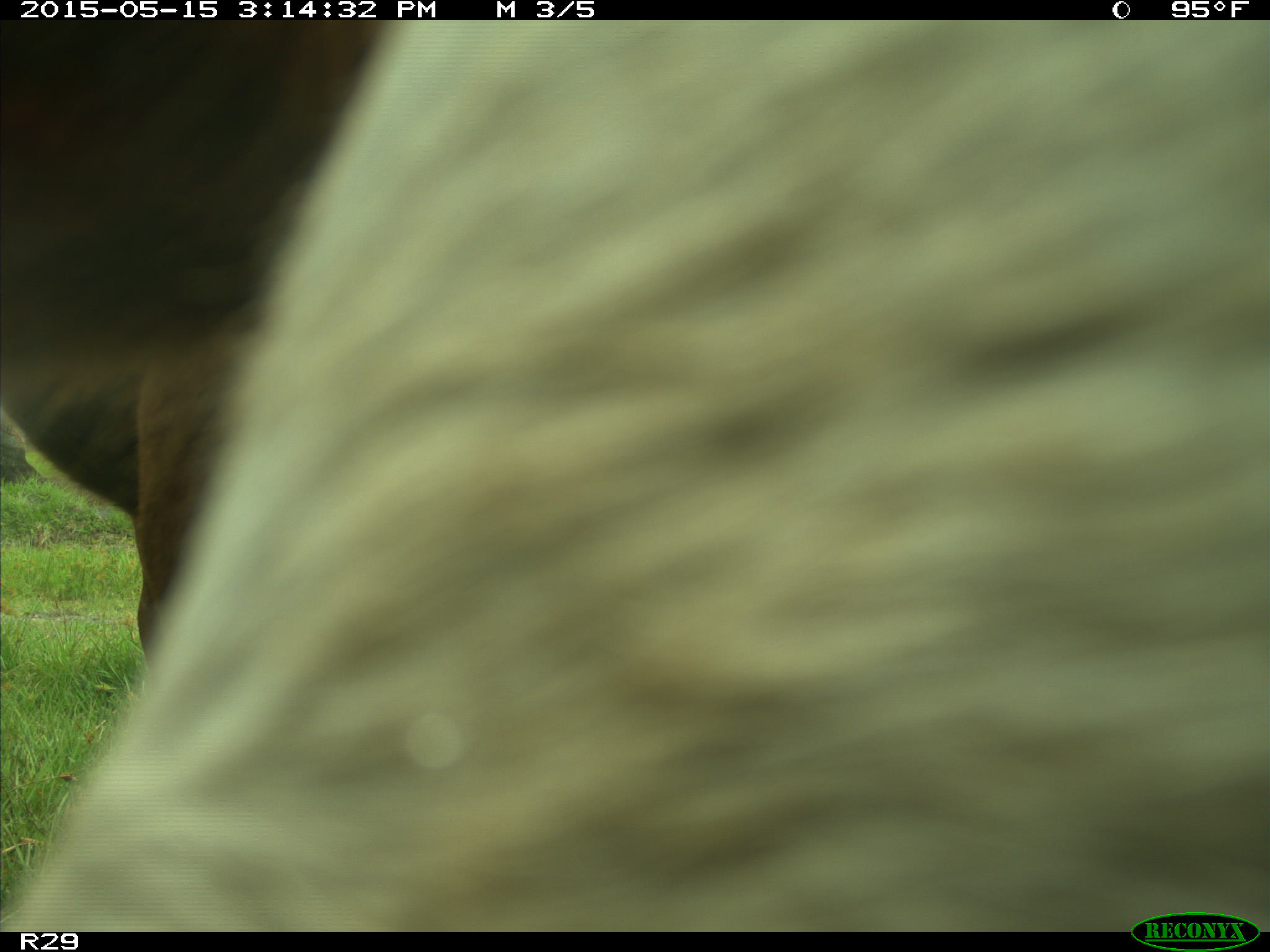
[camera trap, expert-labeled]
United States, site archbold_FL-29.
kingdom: Animalia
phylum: Chordata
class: Mammalia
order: Artiodactyla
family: Bovidae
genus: Bos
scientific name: Bos taurus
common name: domestic cow